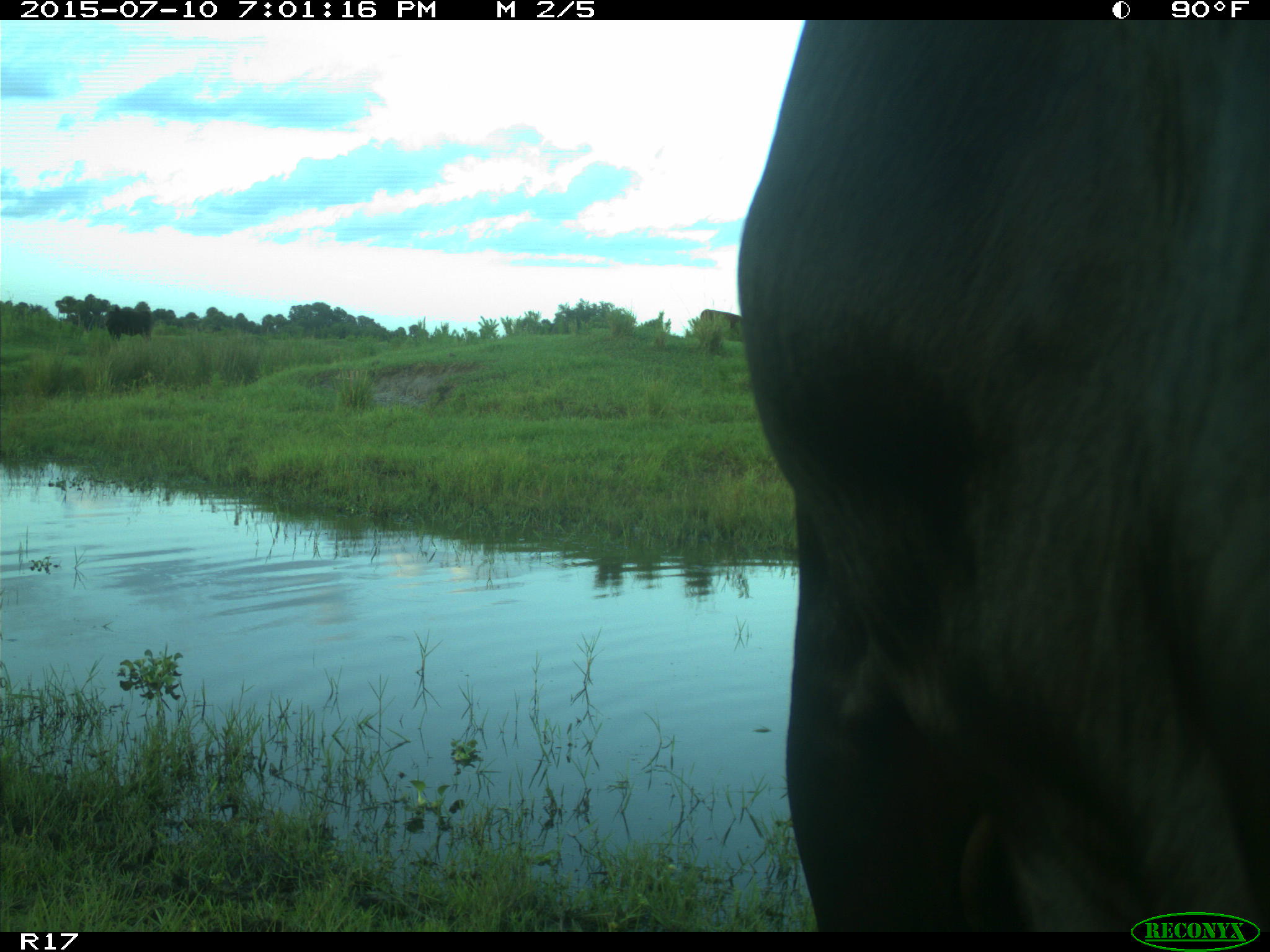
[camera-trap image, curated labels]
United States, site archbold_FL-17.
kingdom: Animalia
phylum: Chordata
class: Mammalia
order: Artiodactyla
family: Bovidae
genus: Bos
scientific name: Bos taurus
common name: domestic cow